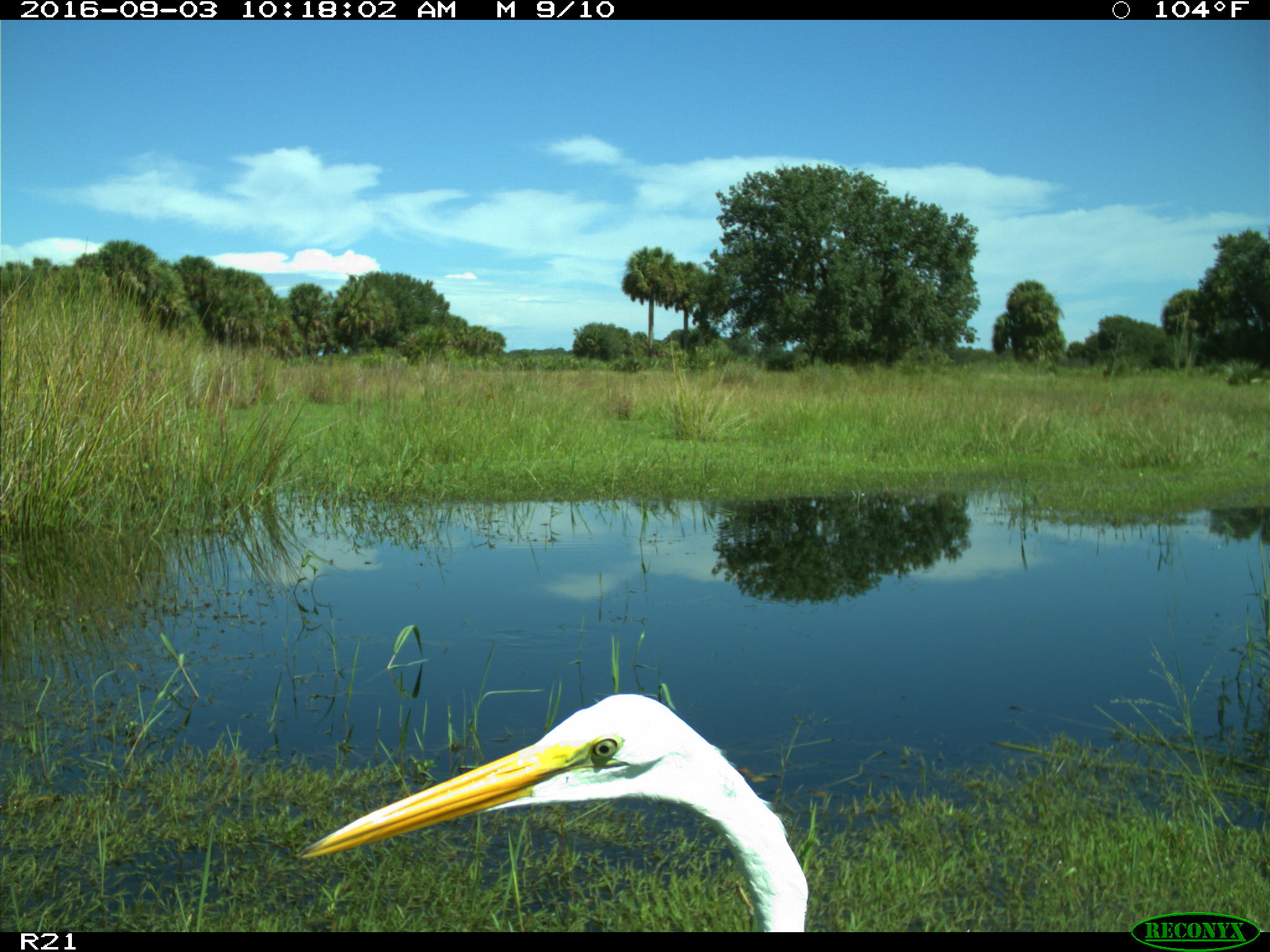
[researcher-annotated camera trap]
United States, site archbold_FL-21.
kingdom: Animalia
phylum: Chordata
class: Aves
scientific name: Aves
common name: birds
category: unidentified bird